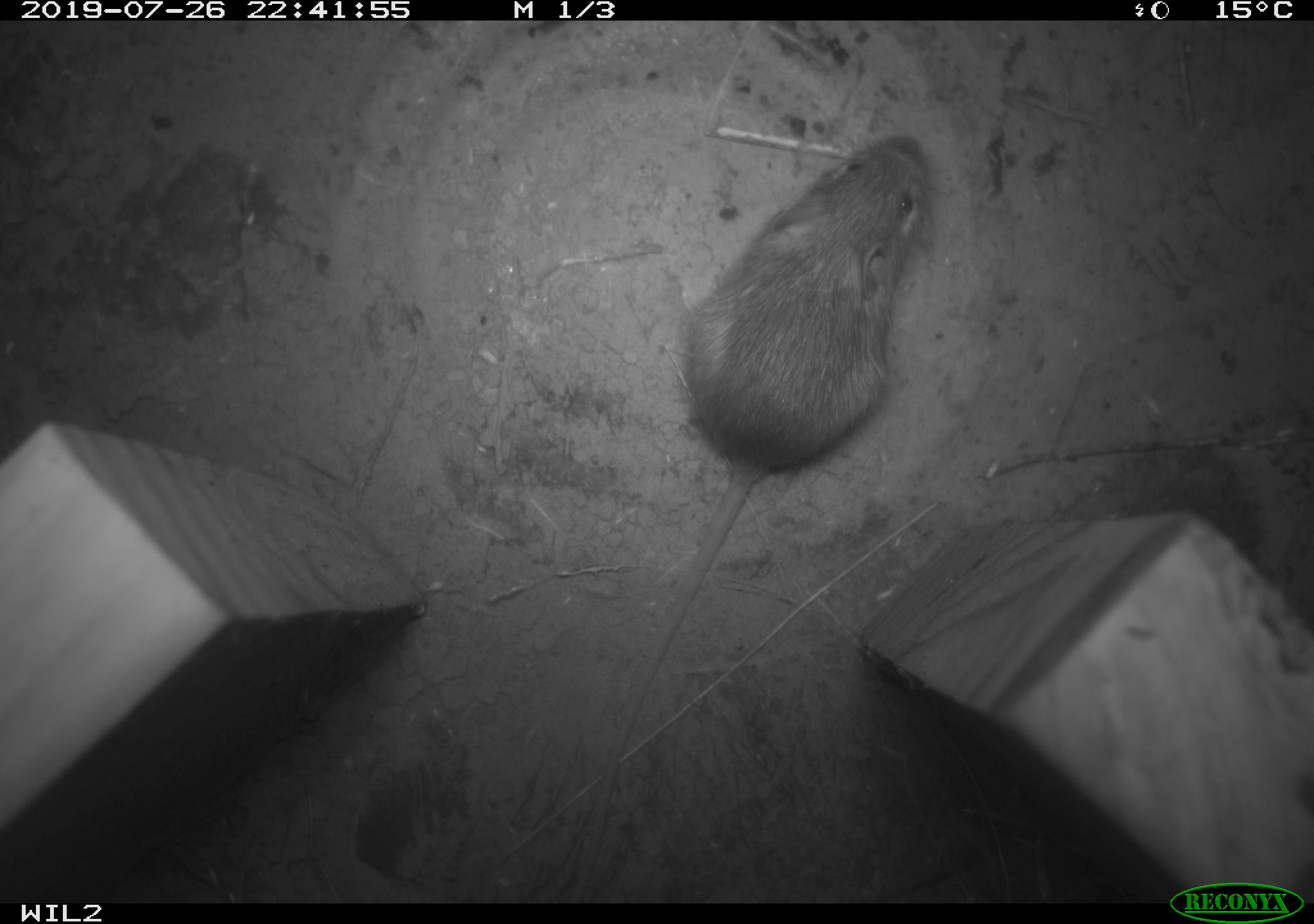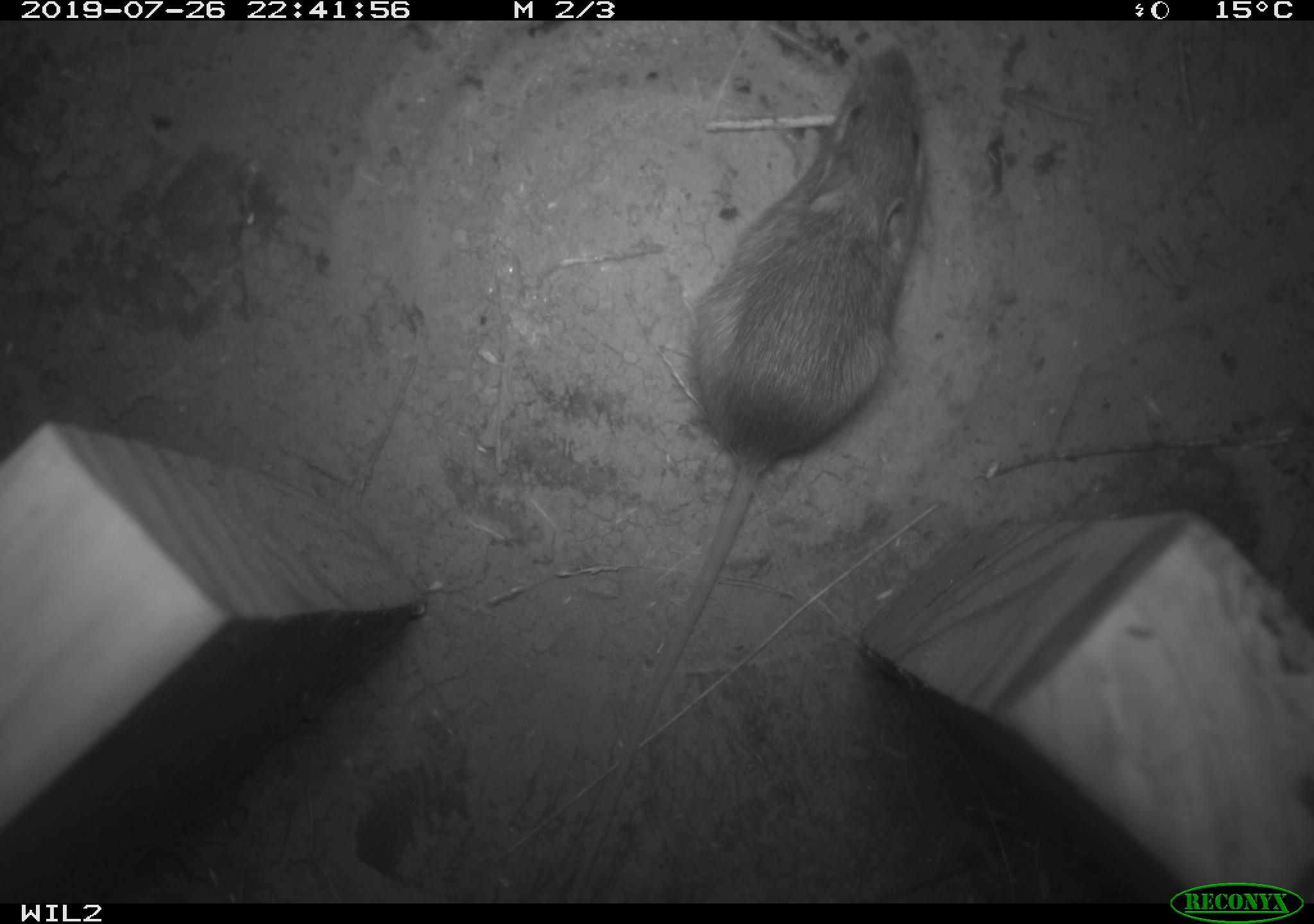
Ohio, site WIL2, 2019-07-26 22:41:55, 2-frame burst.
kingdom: Animalia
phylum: Chordata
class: Mammalia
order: Rodentia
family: Zapodidae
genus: Napaeozapus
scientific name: Napaeozapus insignis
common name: woodland jumping mouse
Woodland jumping mouse (Napaeozapus insignis).